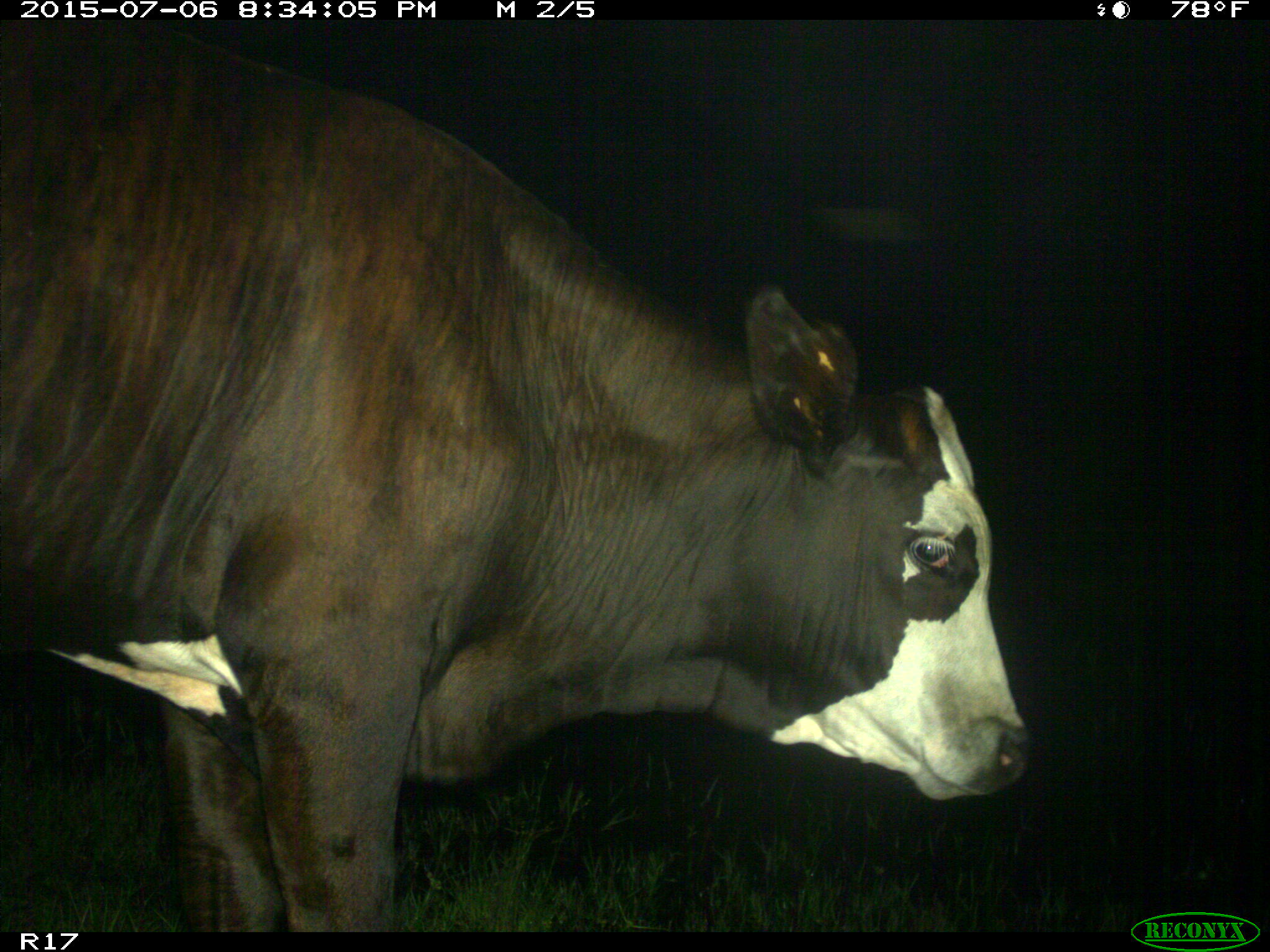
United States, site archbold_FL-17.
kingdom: Animalia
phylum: Chordata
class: Mammalia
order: Artiodactyla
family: Bovidae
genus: Bos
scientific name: Bos taurus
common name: domestic cow